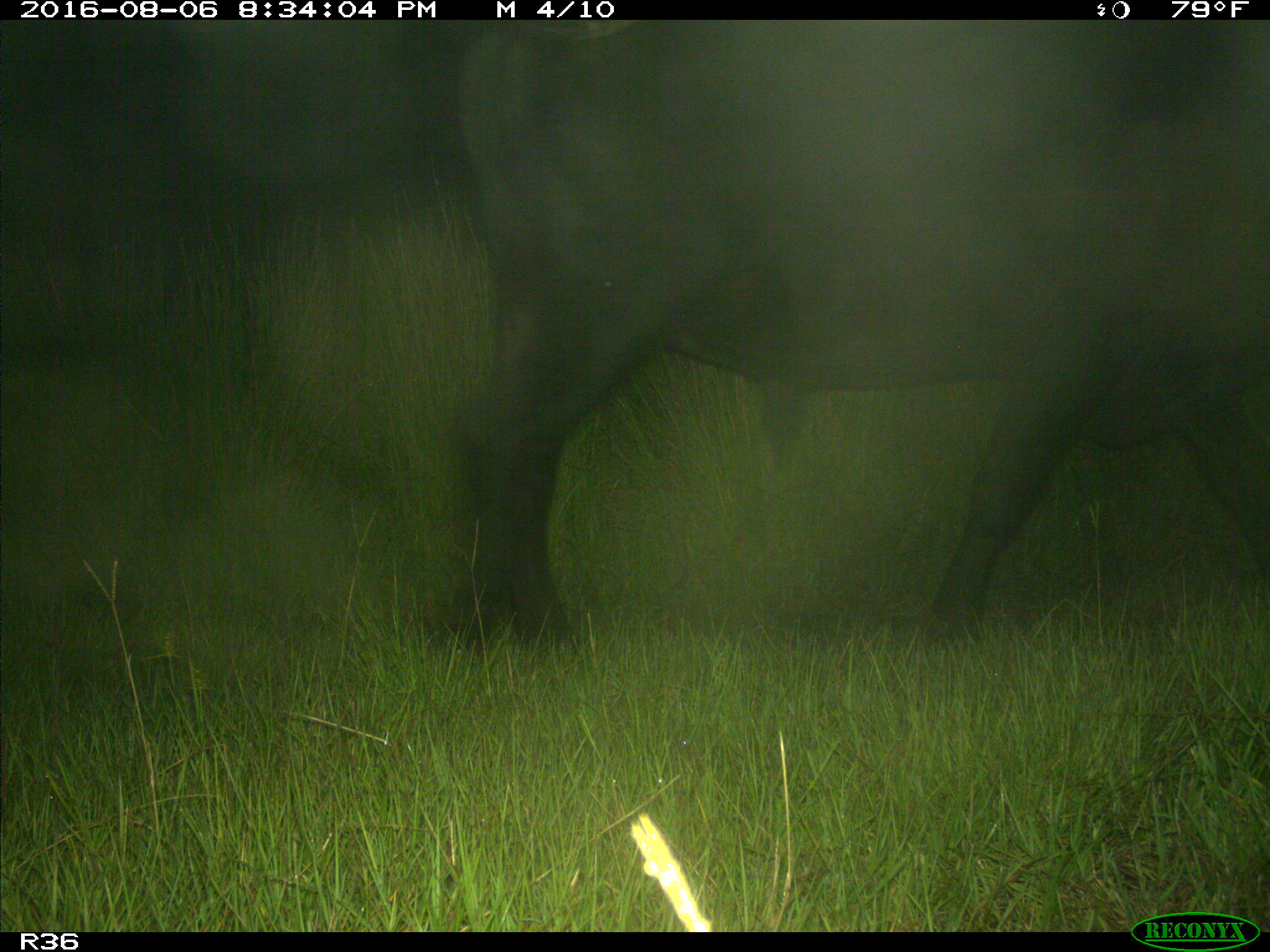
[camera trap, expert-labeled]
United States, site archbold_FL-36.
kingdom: Animalia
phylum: Chordata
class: Mammalia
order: Artiodactyla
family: Bovidae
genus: Bos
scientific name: Bos taurus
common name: domestic cow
Bos taurus (domestic cow).